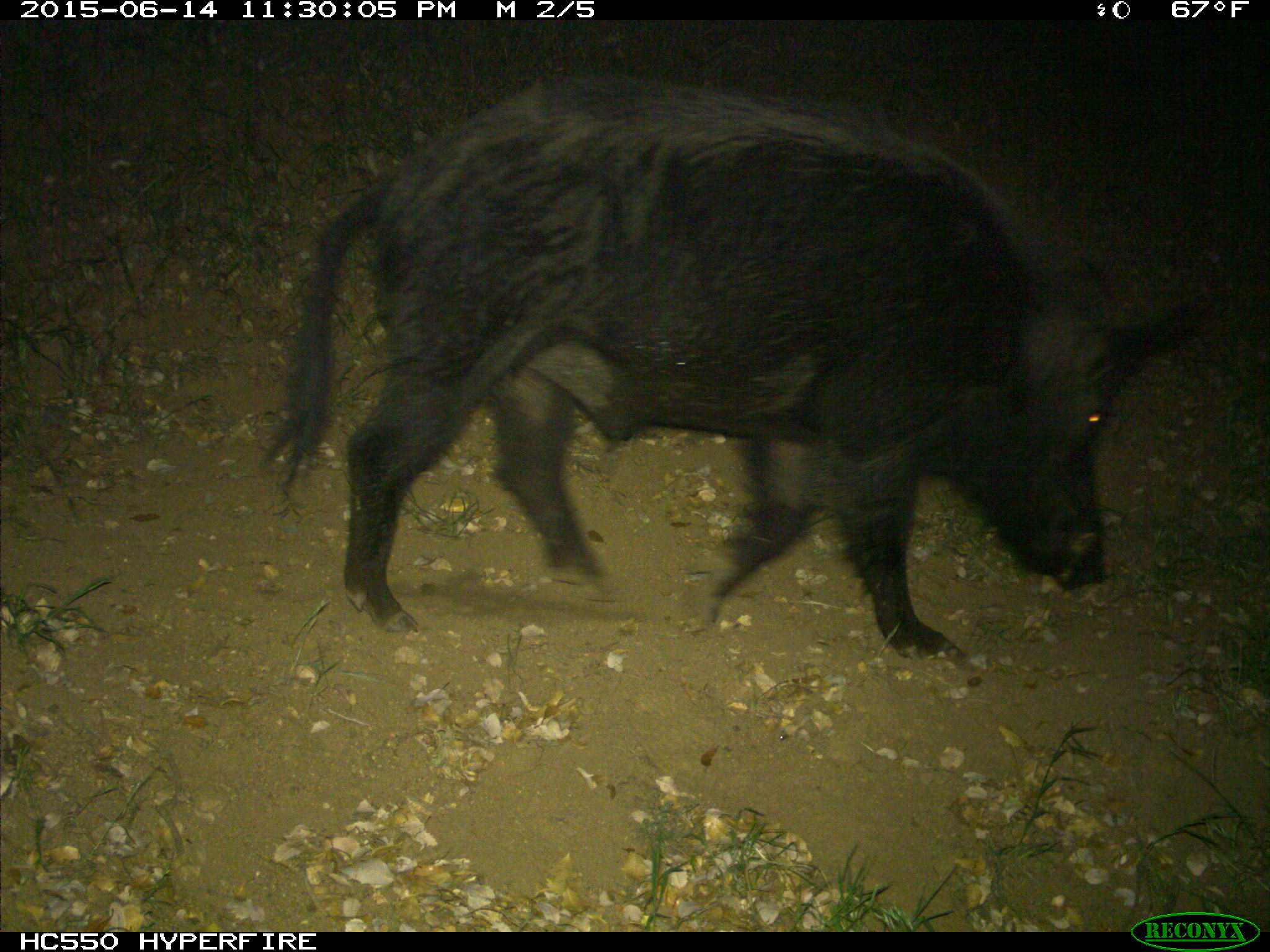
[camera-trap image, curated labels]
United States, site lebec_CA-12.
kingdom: Animalia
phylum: Chordata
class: Mammalia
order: Artiodactyla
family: Suidae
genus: Sus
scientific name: Sus scrofa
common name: wild boar